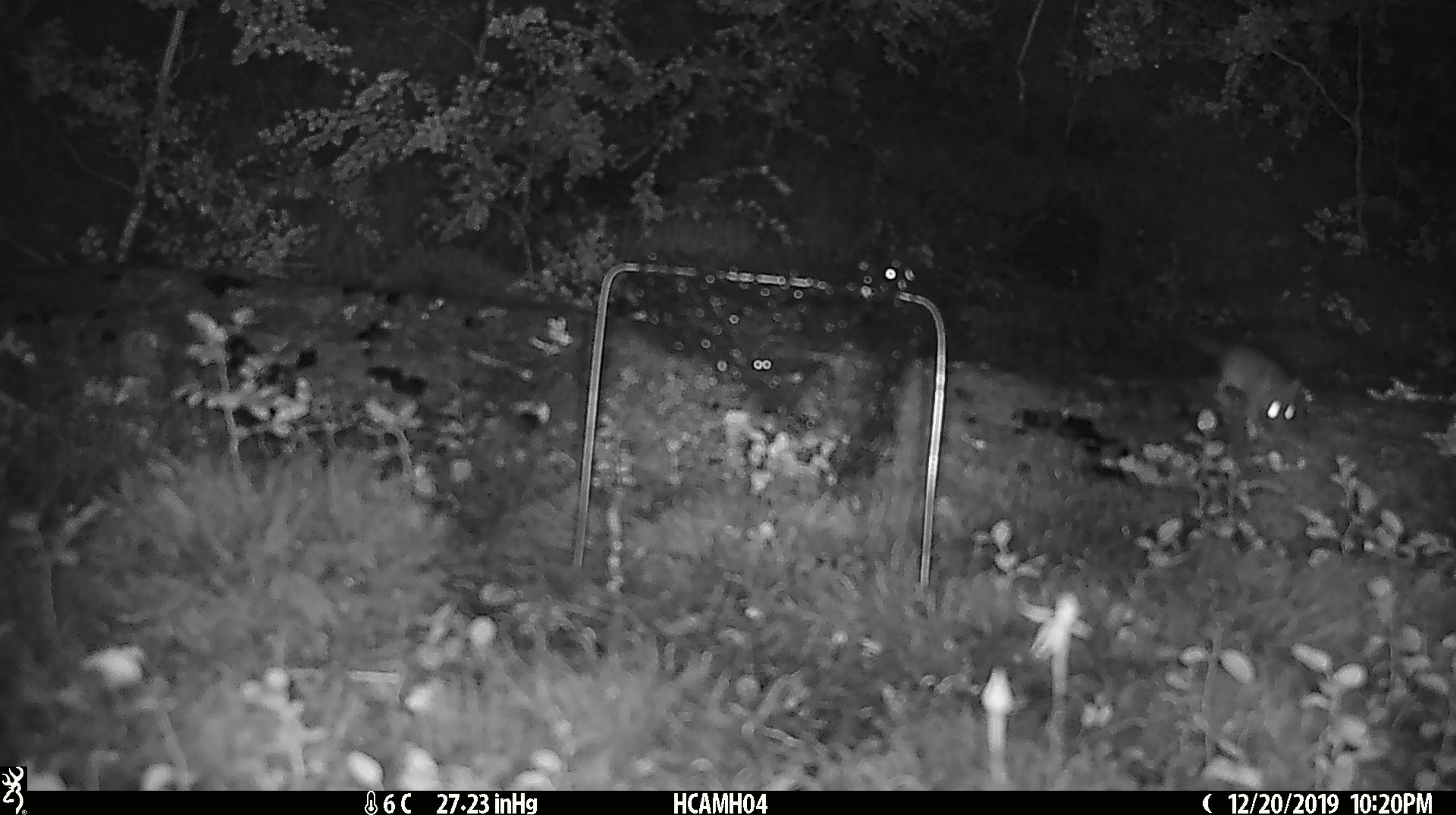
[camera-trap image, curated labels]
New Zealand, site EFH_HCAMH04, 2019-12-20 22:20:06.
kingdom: Animalia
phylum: Chordata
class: Mammalia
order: Rodentia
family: Muridae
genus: Mus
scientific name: Mus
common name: mouse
Mouse (Mus).